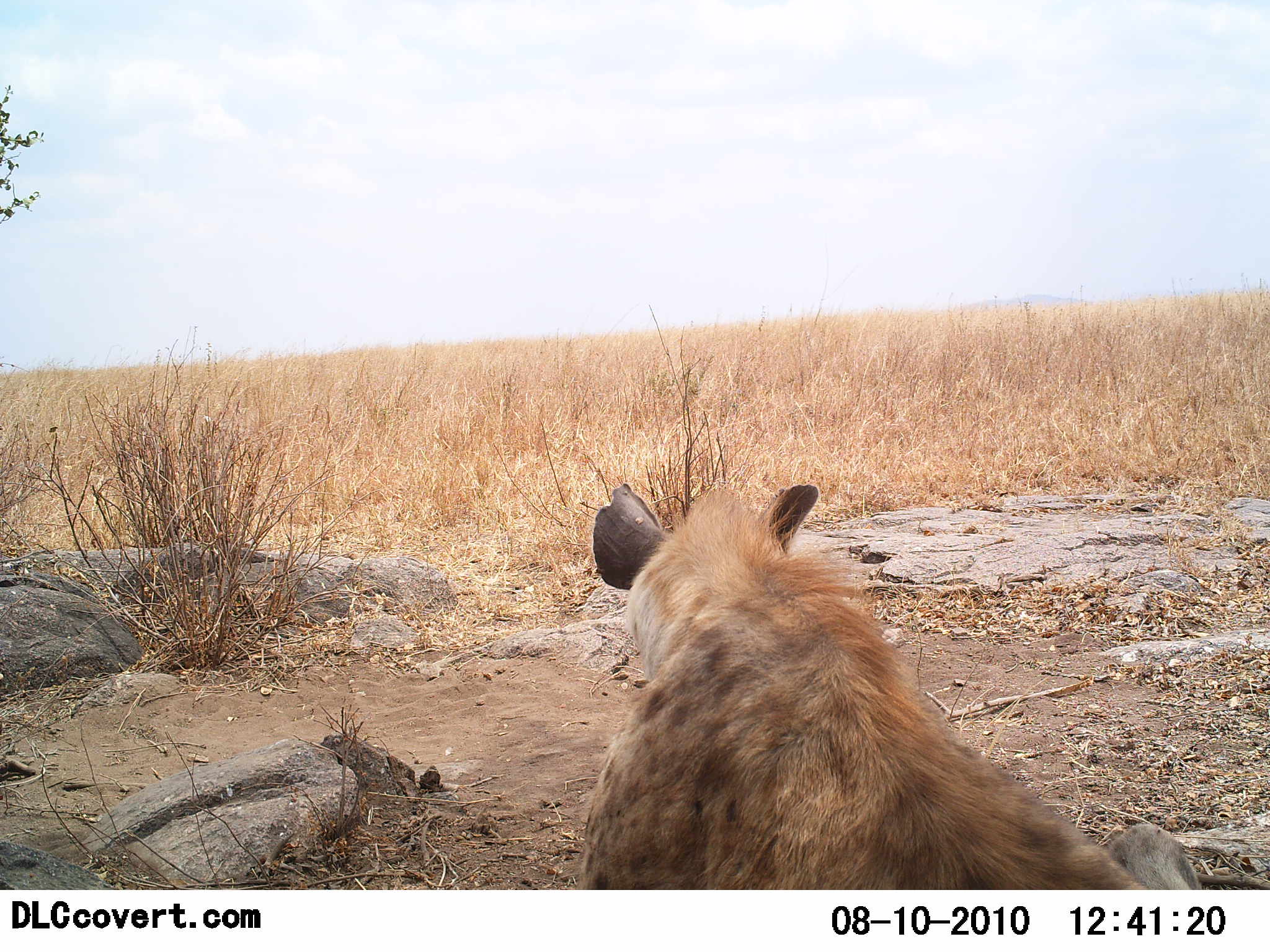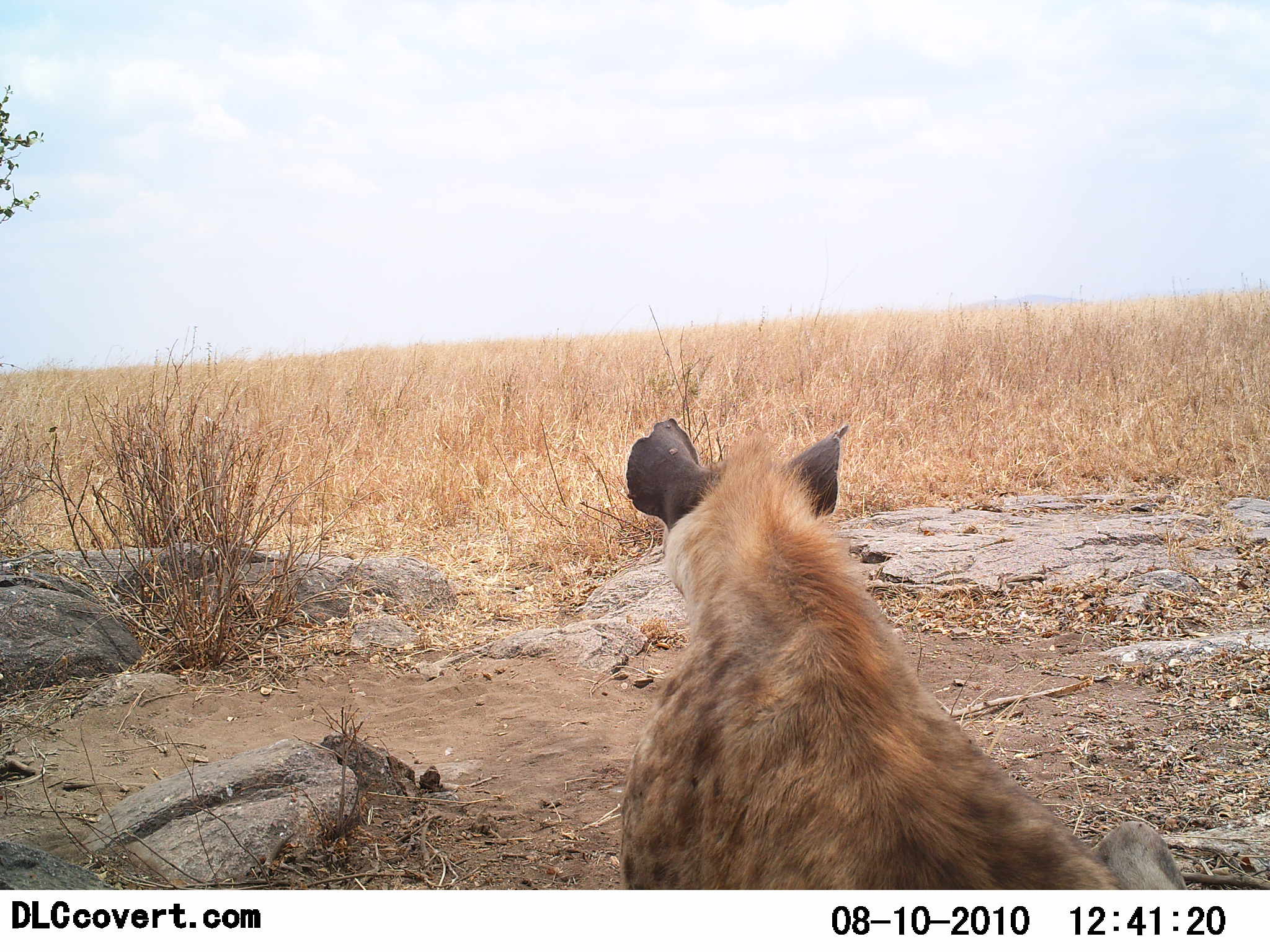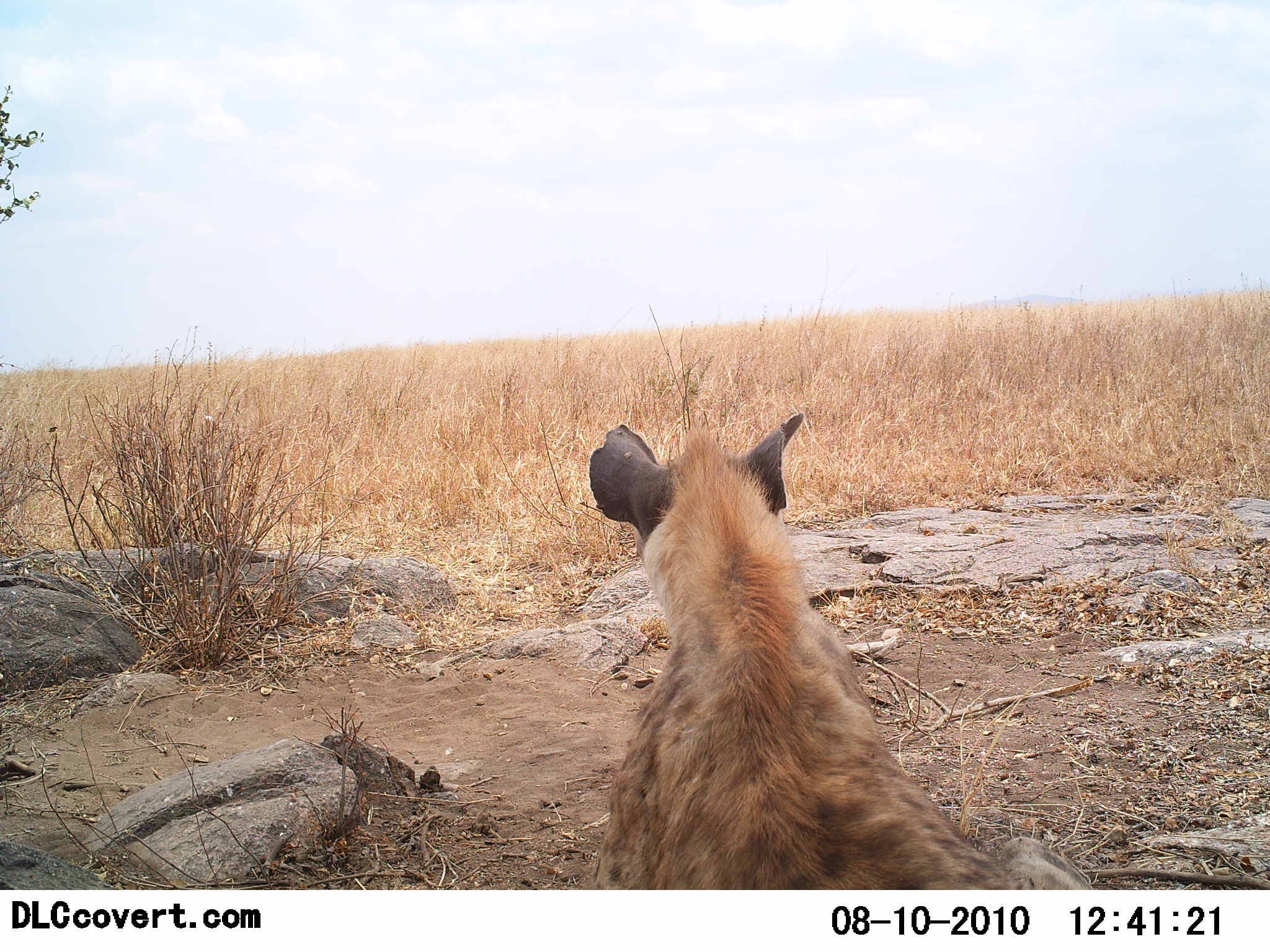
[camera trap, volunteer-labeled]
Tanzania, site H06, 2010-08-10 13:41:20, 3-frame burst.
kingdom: Animalia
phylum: Chordata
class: Mammalia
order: Carnivora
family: Hyaenidae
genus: Crocuta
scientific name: Crocuta crocuta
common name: spotted hyena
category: hyenaspotted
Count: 1.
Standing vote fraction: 33%.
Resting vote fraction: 47%.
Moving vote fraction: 20%.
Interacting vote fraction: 0%.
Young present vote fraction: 0%.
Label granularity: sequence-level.